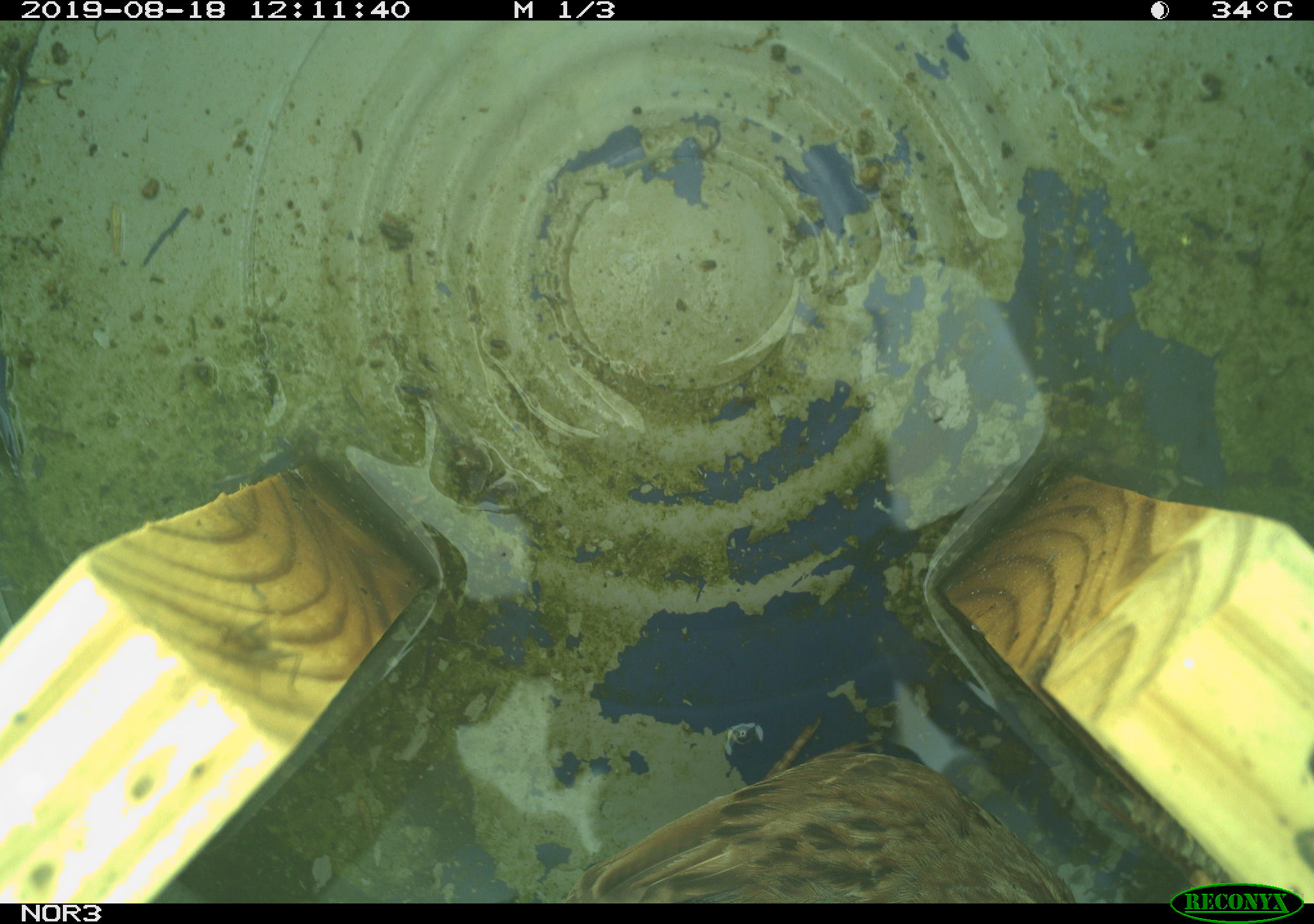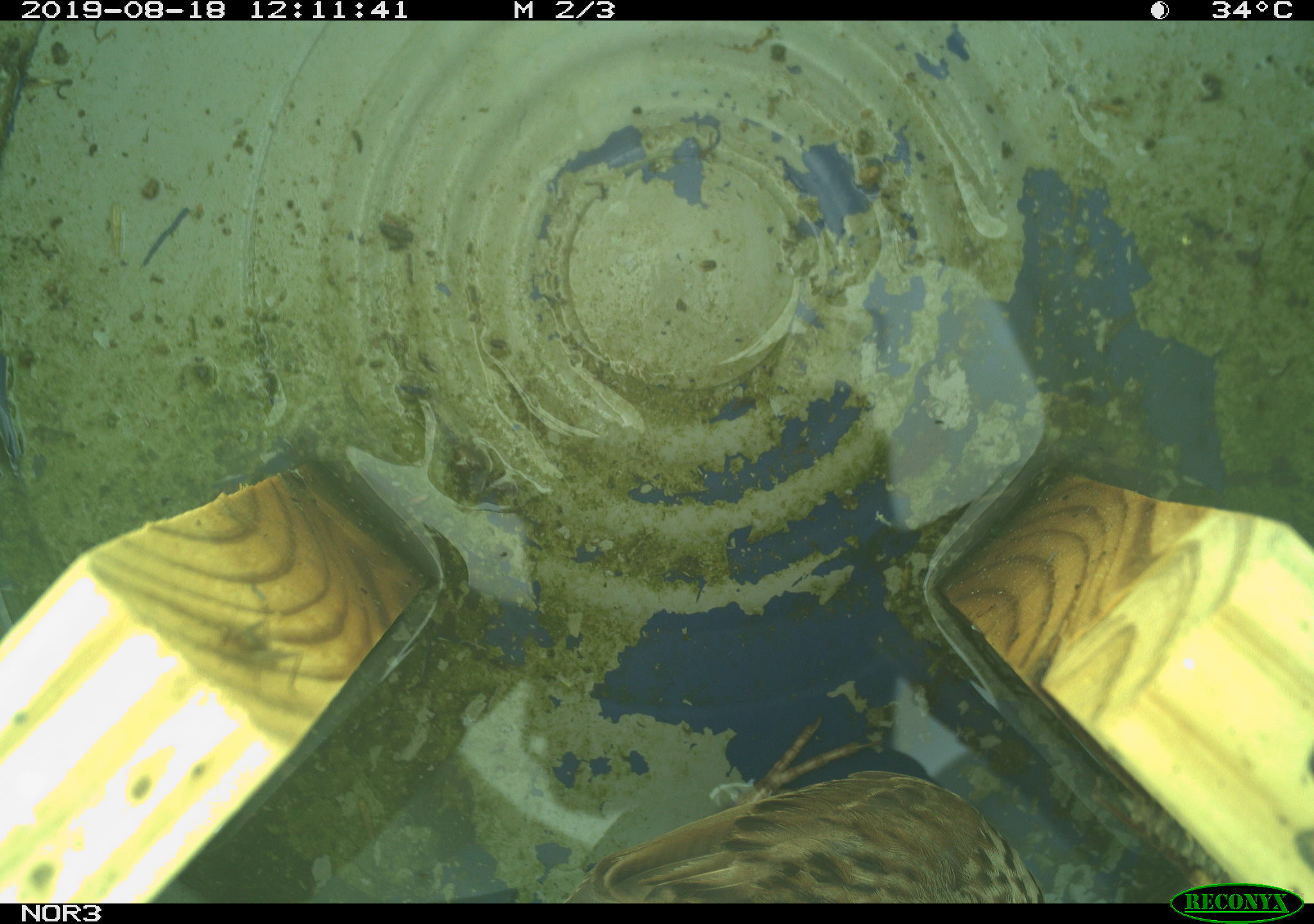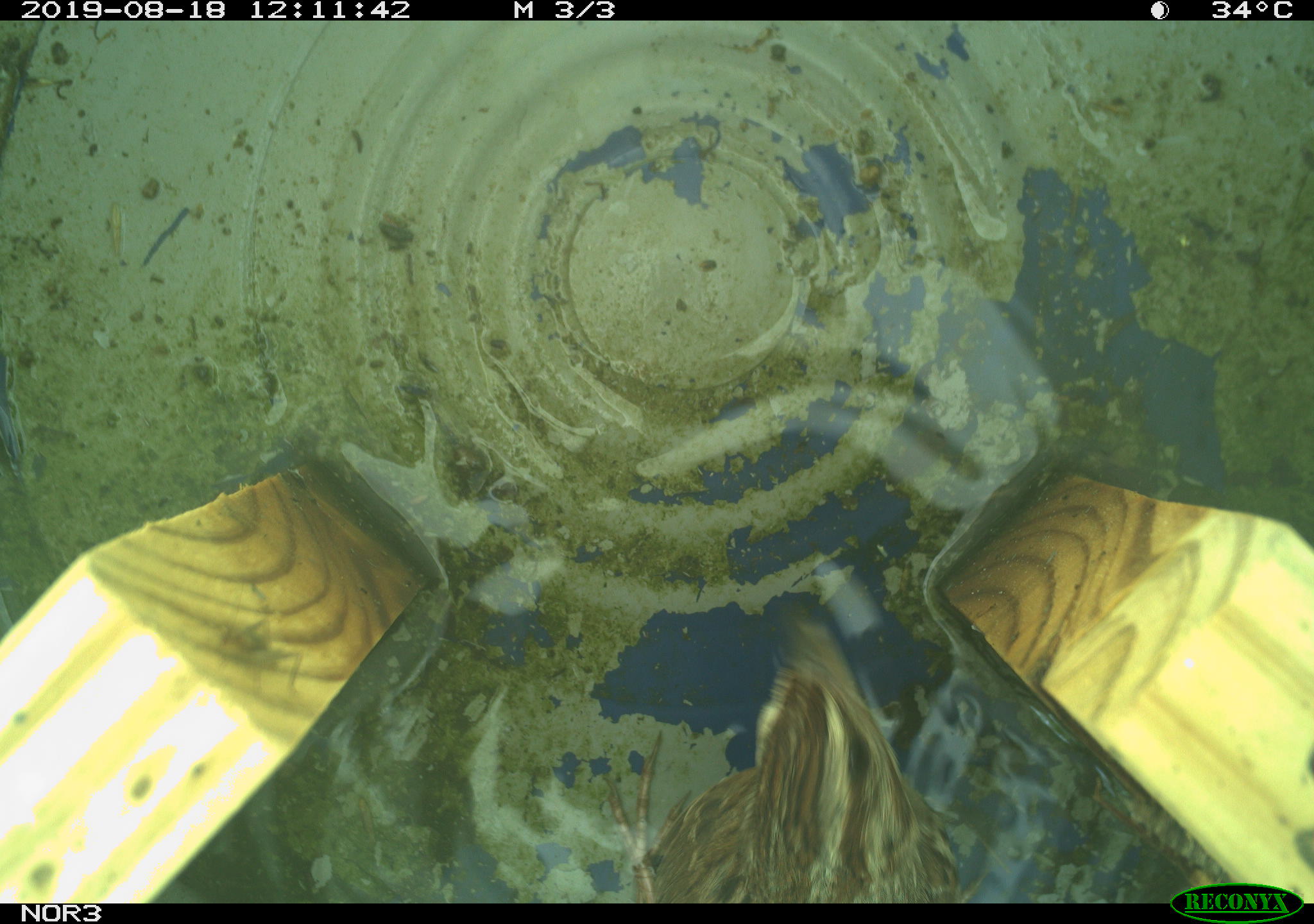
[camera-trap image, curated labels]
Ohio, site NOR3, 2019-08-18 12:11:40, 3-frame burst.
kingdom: Animalia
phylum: Chordata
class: Aves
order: Passeriformes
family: Passerellidae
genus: Melospiza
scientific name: Melospiza melodia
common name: song sparrow